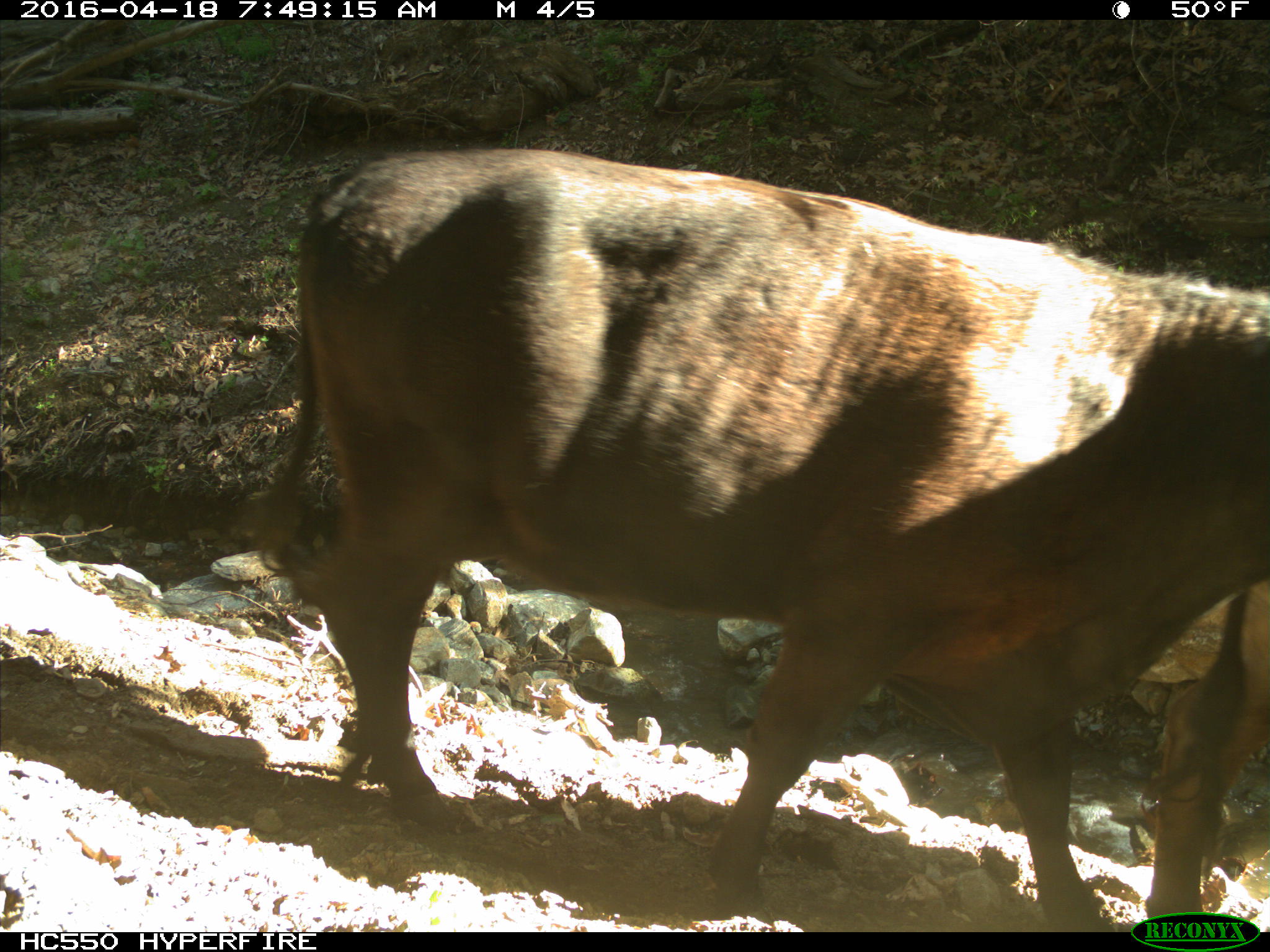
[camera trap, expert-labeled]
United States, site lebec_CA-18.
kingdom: Animalia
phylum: Chordata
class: Mammalia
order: Artiodactyla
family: Bovidae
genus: Bos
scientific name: Bos taurus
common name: domestic cow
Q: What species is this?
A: Bos taurus (domestic cow).